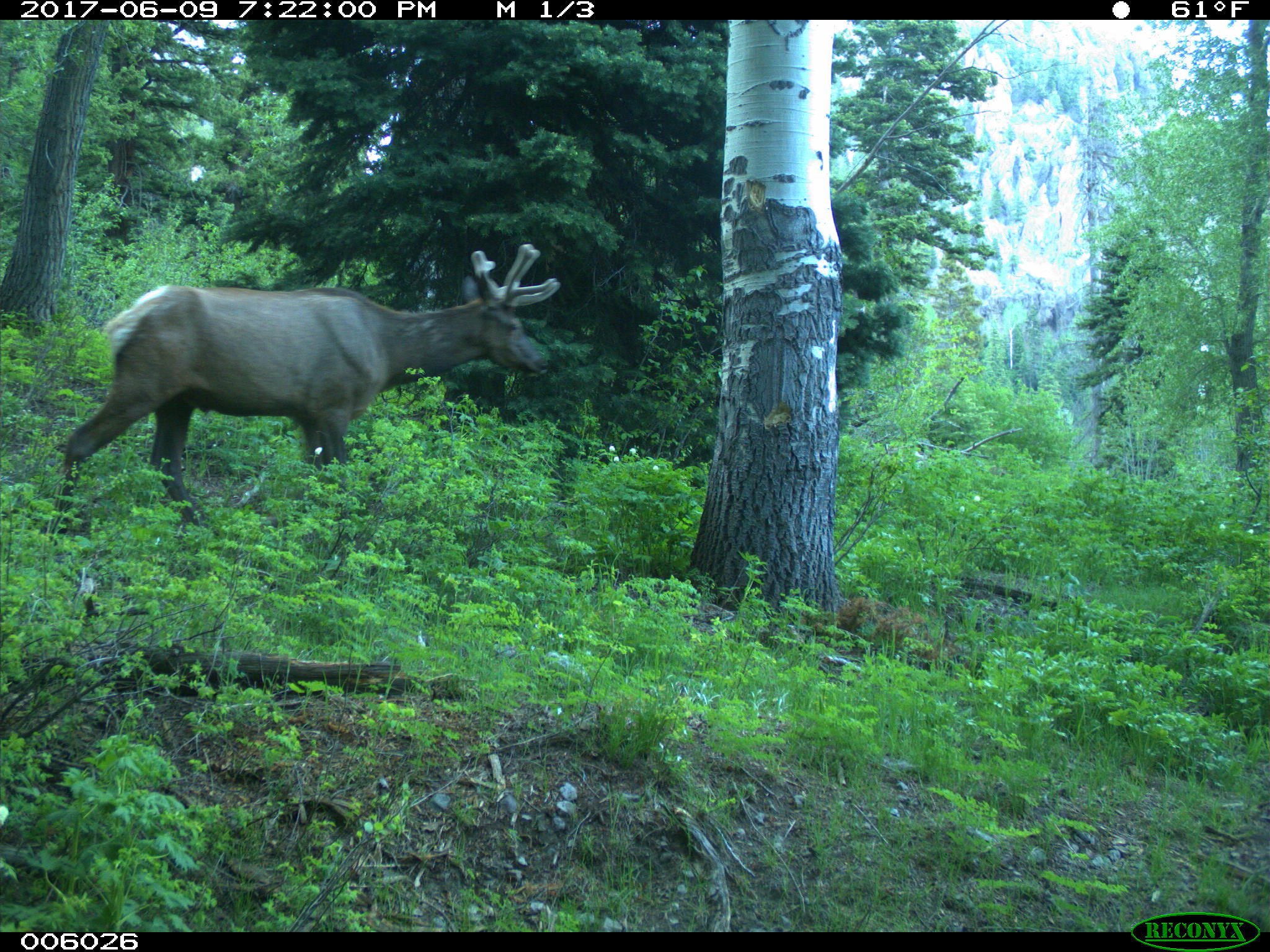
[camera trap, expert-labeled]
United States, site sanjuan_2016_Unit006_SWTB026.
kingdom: Animalia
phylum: Chordata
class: Mammalia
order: Artiodactyla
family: Cervidae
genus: Cervus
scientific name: Cervus elaphus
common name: red deer